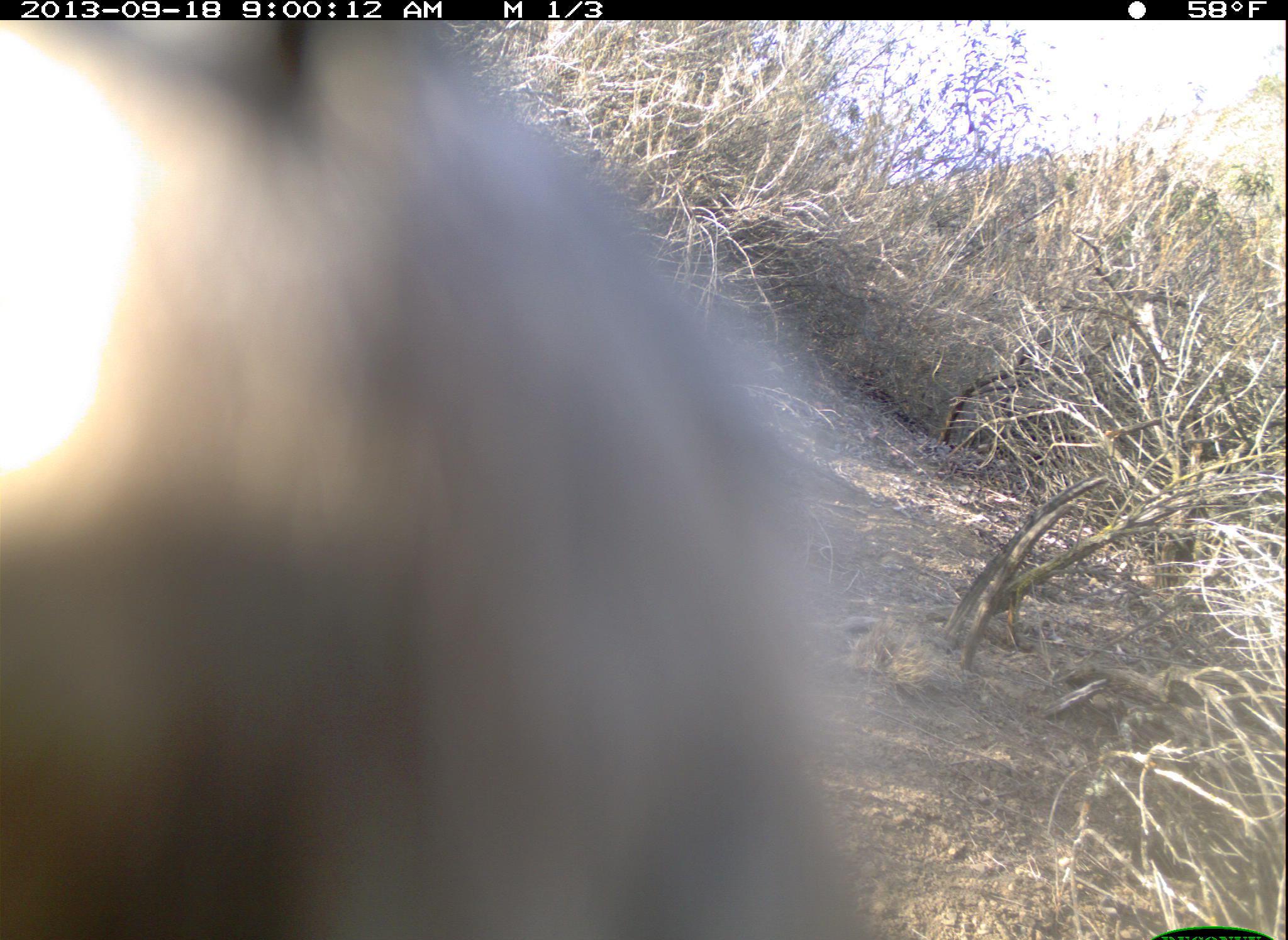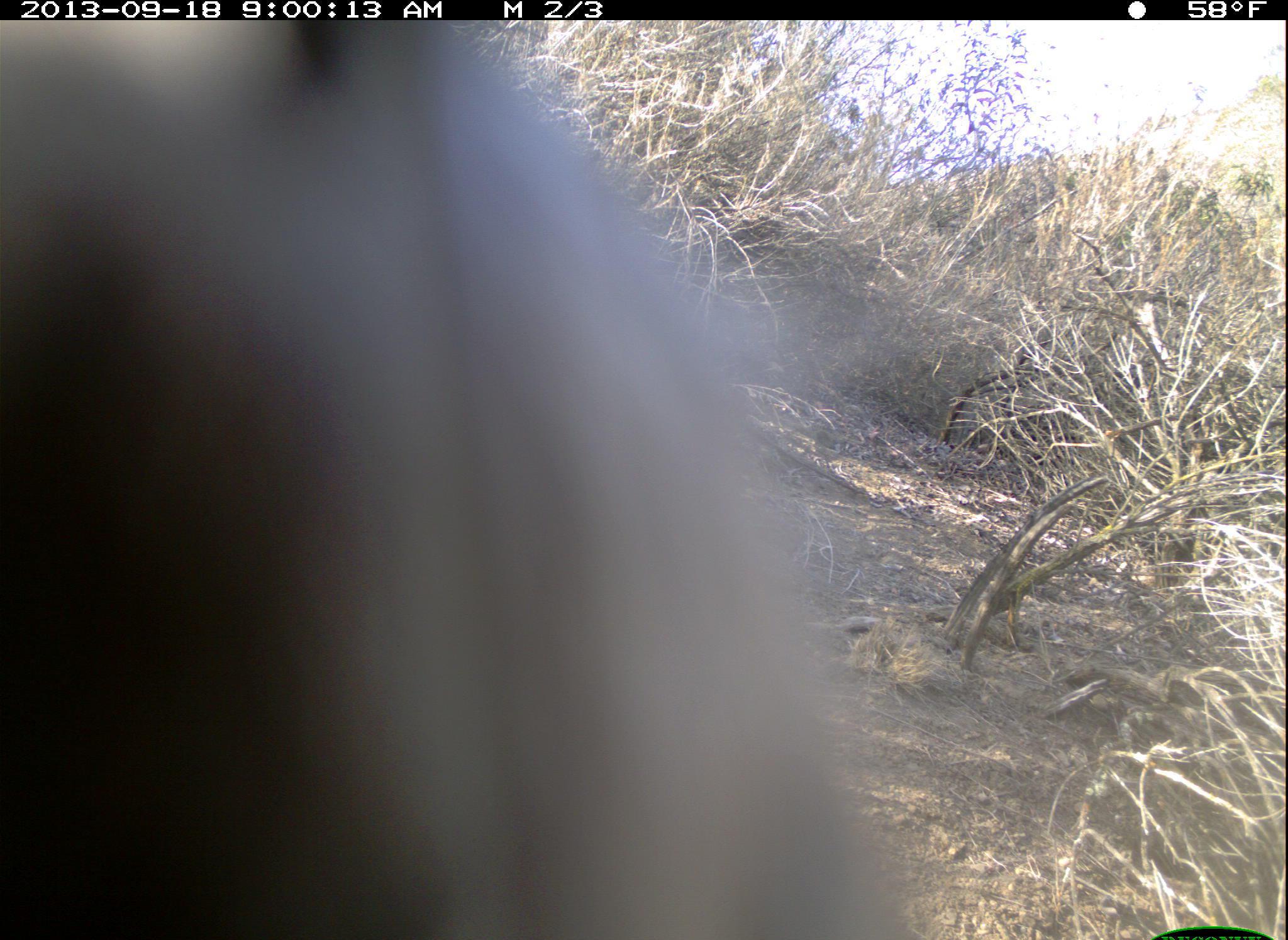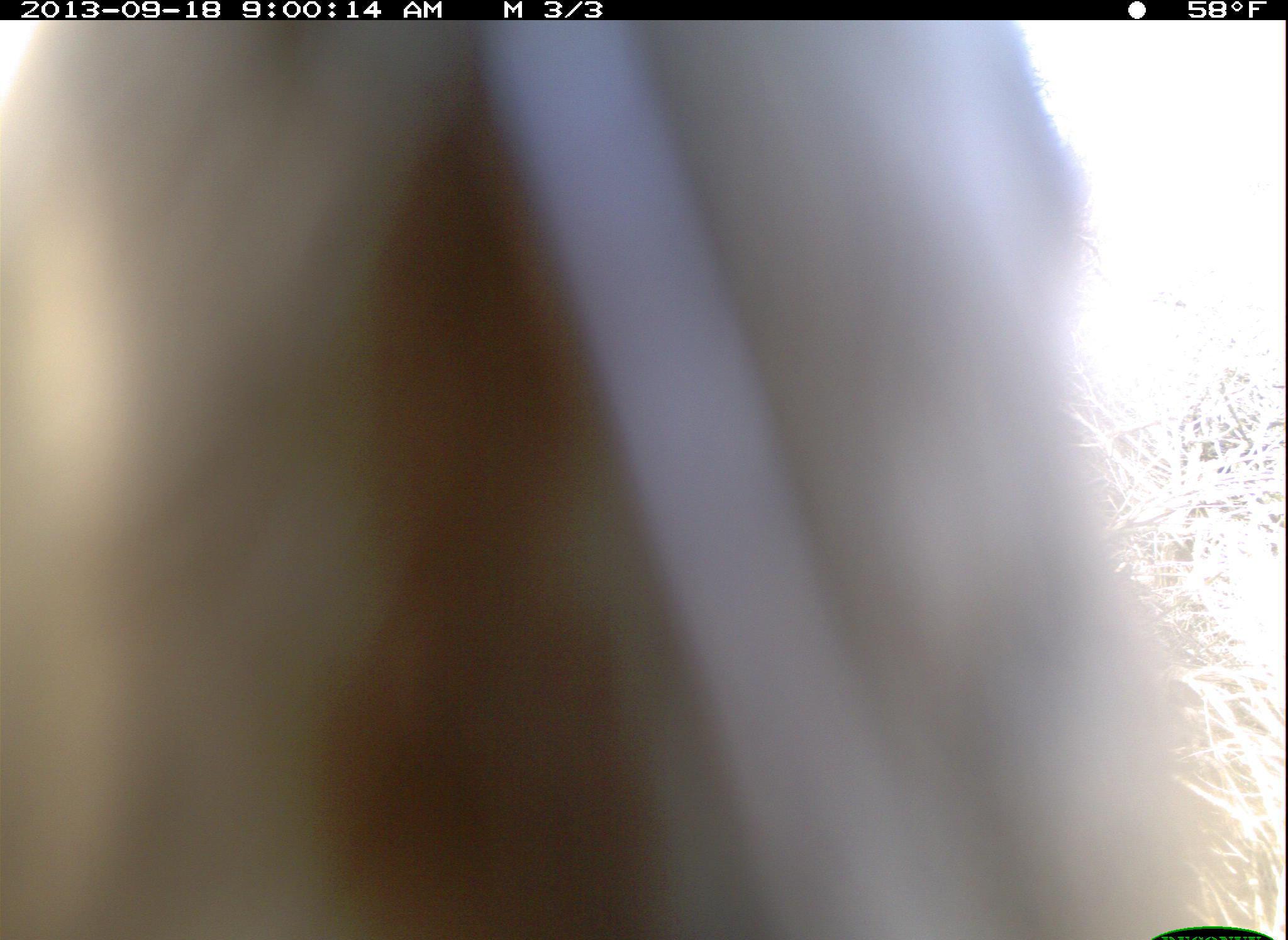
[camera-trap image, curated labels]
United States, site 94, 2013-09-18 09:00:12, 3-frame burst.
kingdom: Animalia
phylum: Chordata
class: Aves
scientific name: Aves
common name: bird